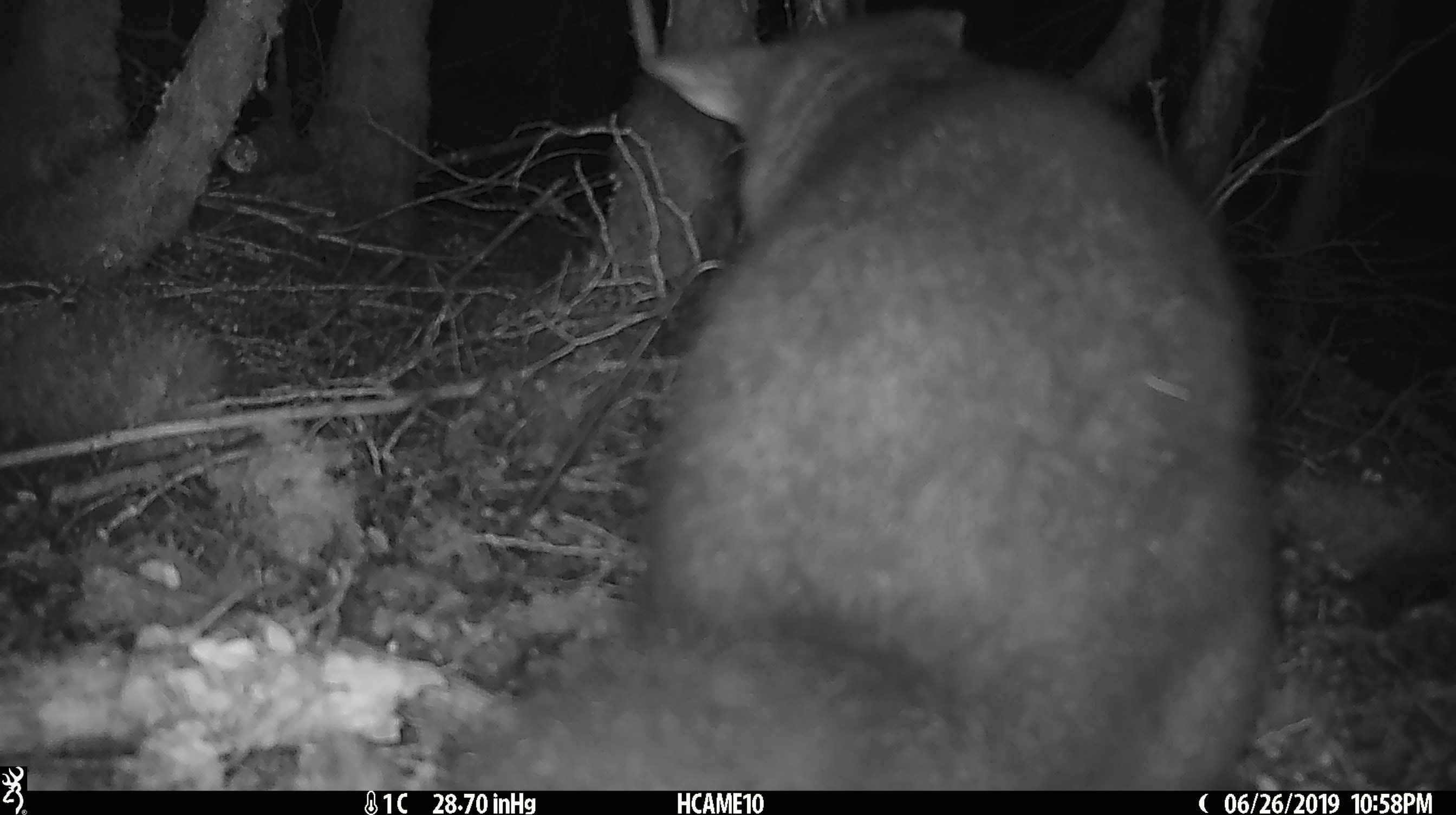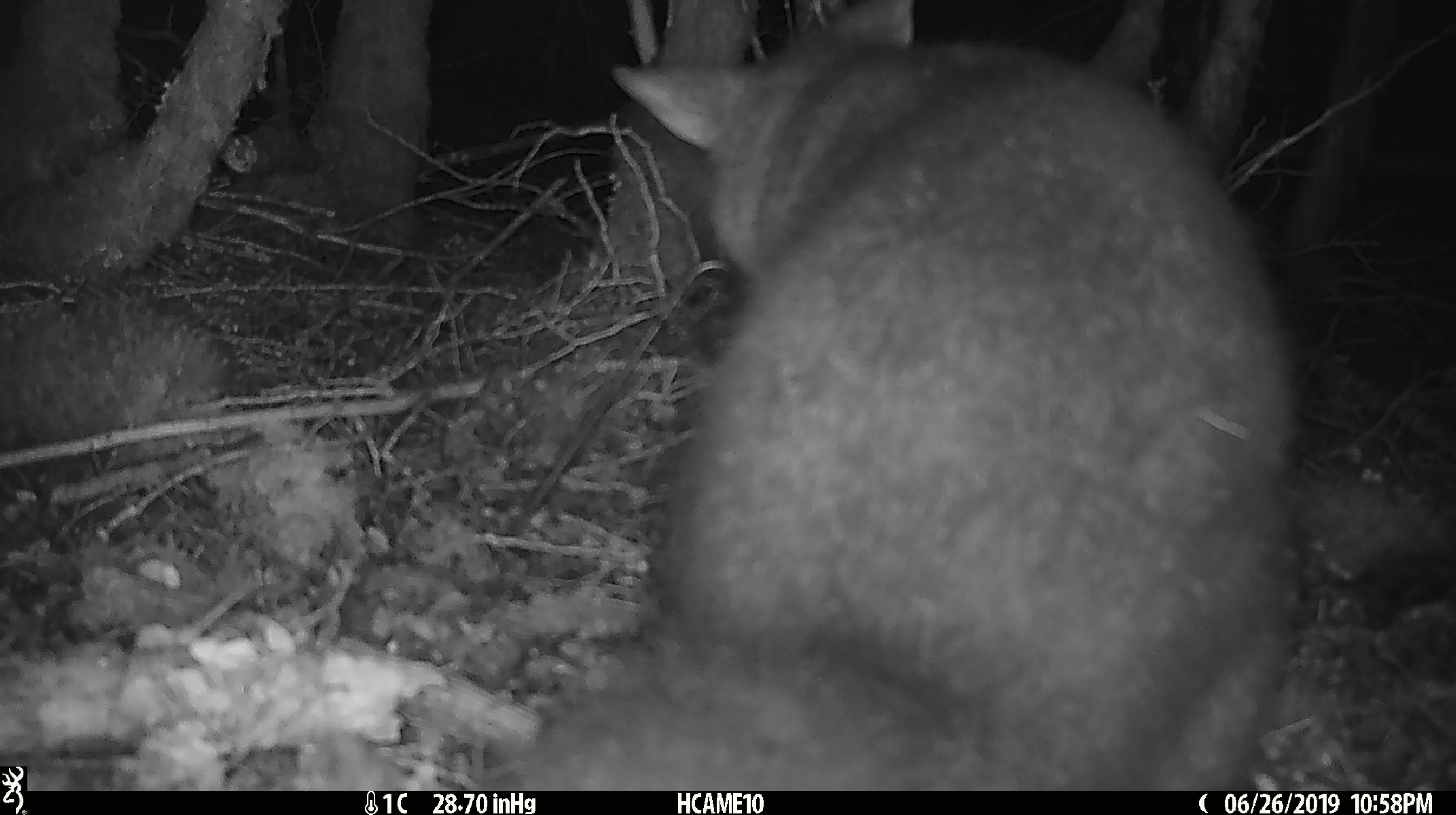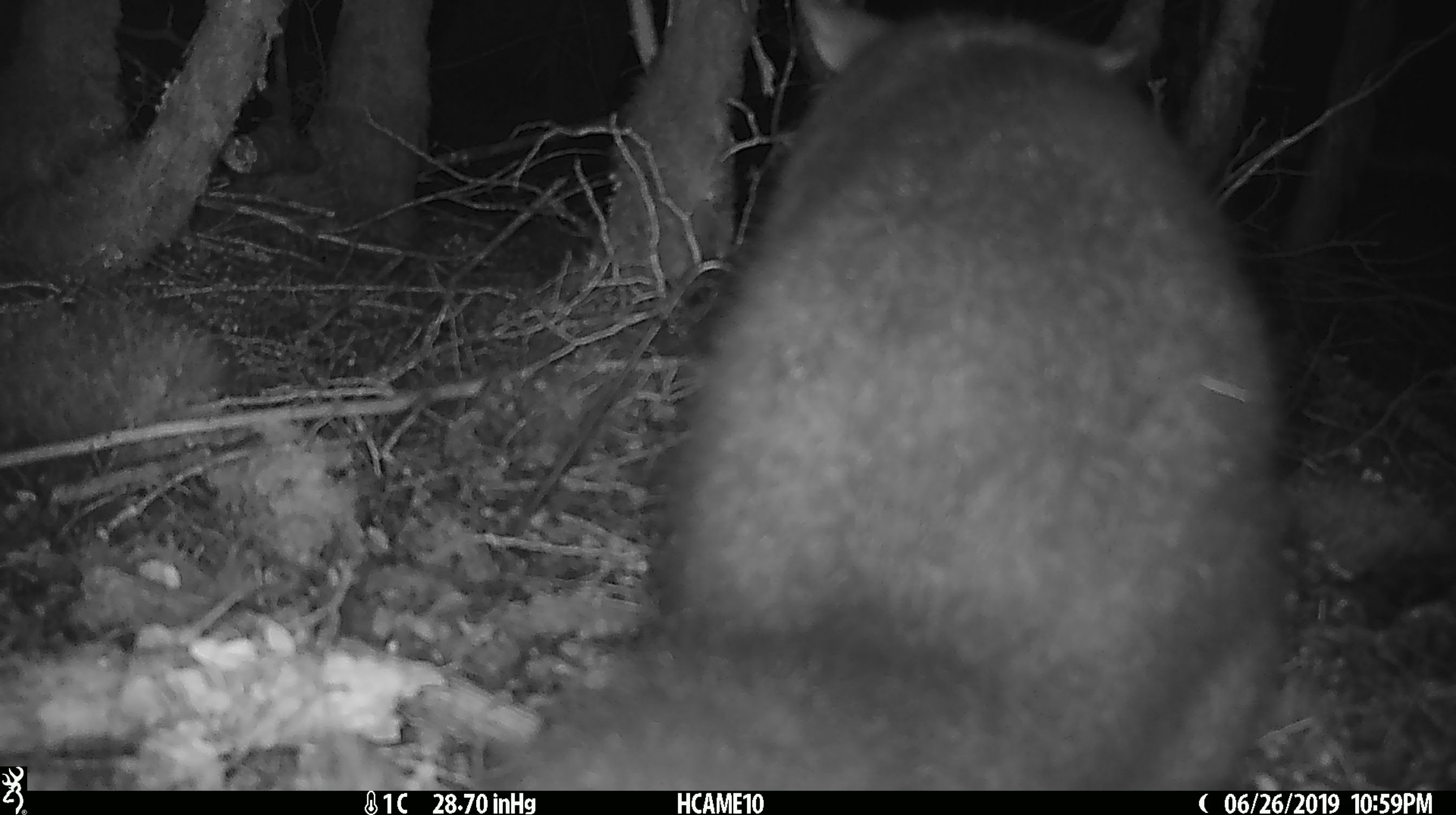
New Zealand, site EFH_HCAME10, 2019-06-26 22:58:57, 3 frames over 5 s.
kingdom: Animalia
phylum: Chordata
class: Mammalia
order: Diprotodontia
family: Phalangeridae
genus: Trichosurus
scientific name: Trichosurus vulpecula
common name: common brushtail possum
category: possum